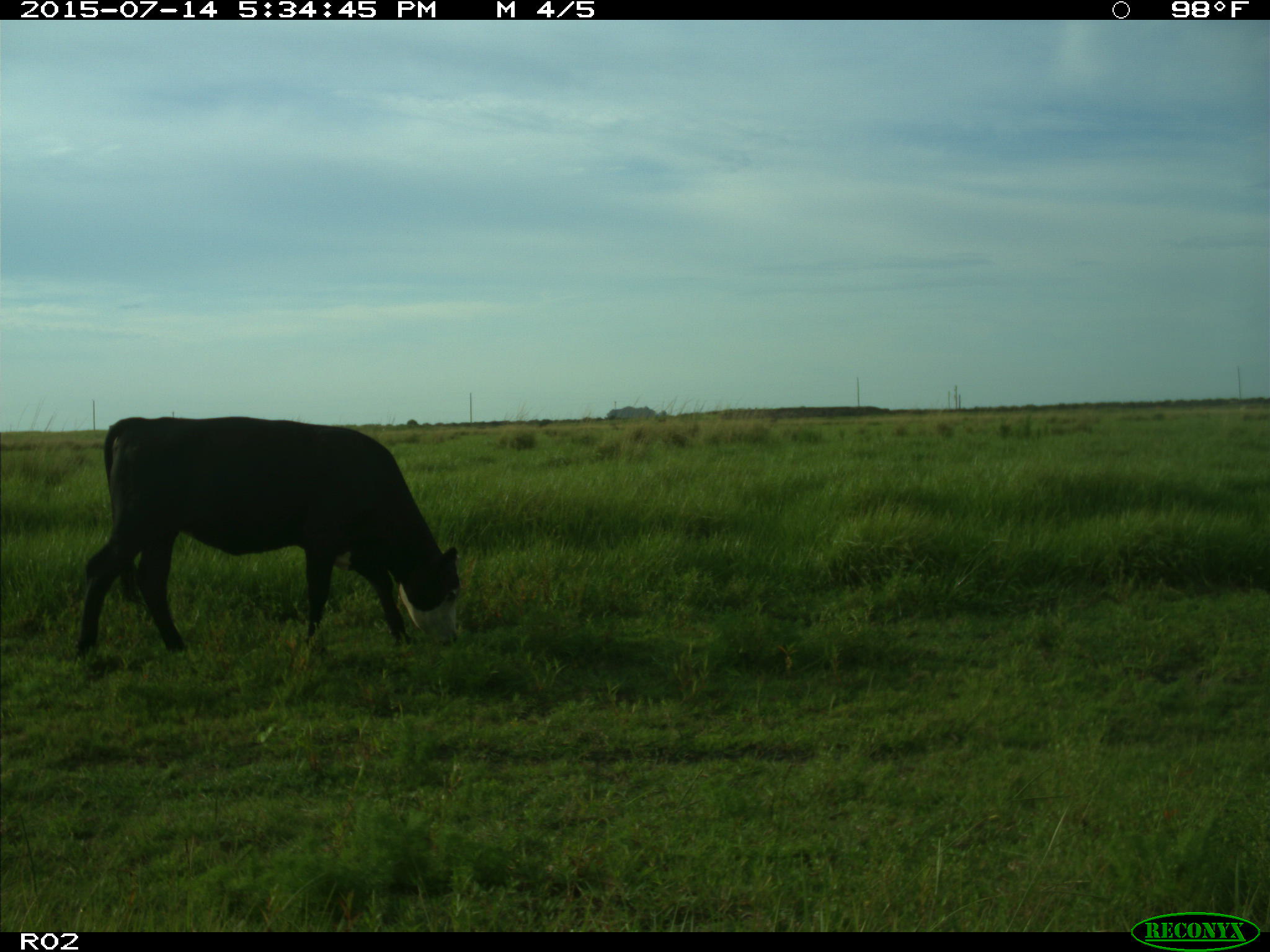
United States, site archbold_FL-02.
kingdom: Animalia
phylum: Chordata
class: Mammalia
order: Artiodactyla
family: Bovidae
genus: Bos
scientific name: Bos taurus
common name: domestic cow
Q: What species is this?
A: Bos taurus (domestic cow).